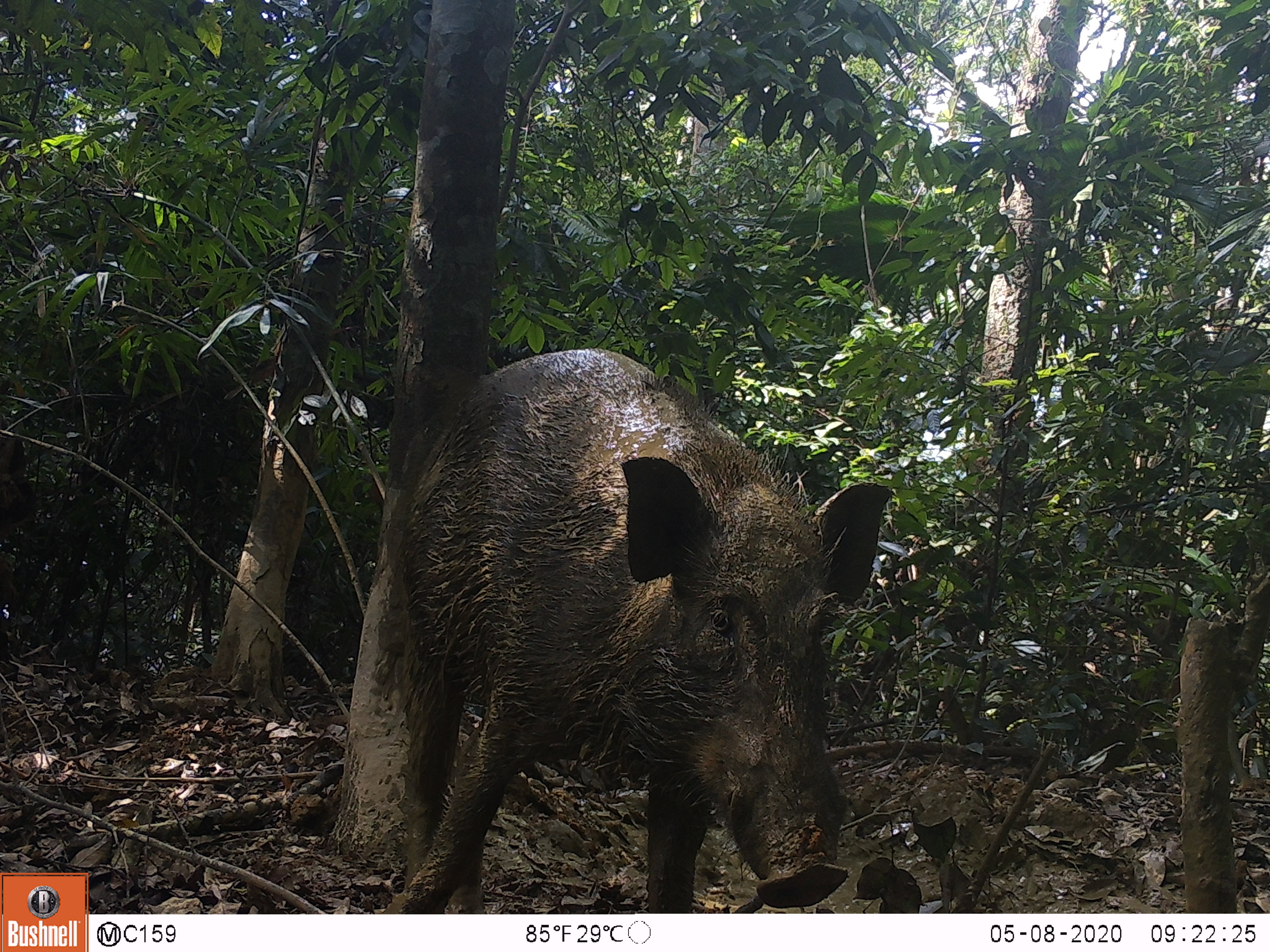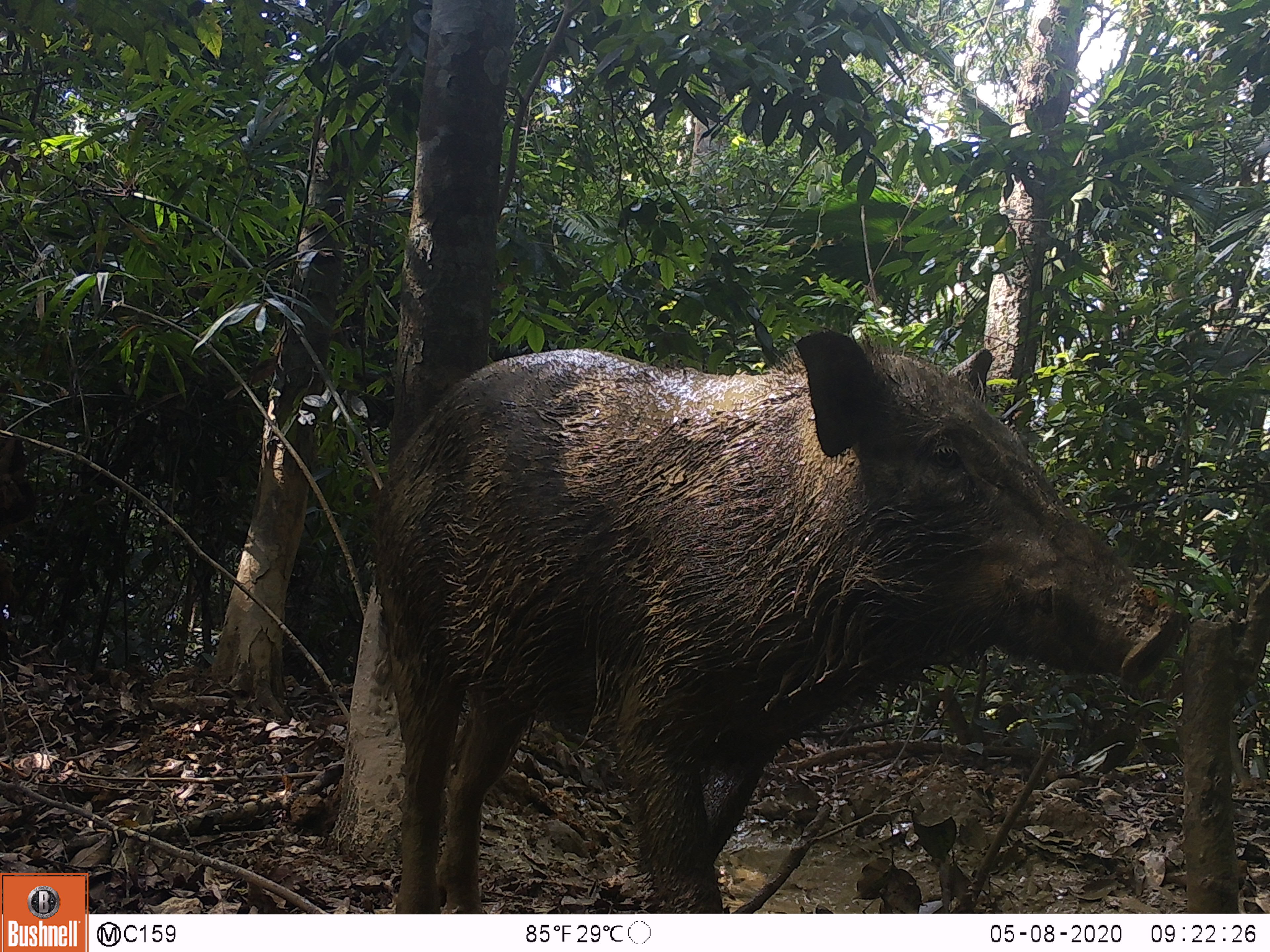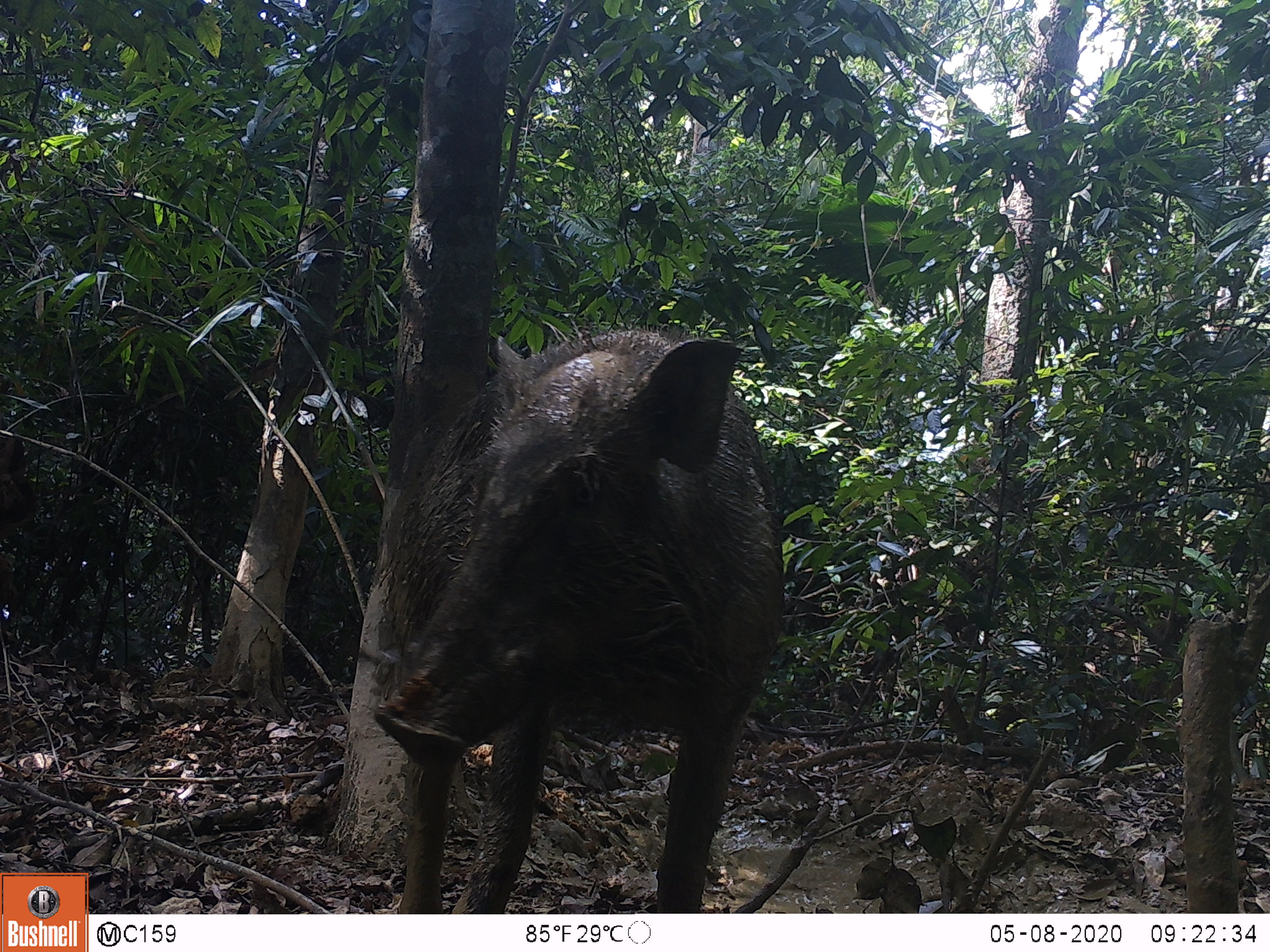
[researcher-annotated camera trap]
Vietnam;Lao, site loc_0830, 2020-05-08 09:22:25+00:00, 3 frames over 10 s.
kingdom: Animalia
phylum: Chordata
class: Mammalia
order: Artiodactyla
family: Suidae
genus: Sus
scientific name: Sus scrofa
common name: eurasian wild pig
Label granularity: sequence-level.